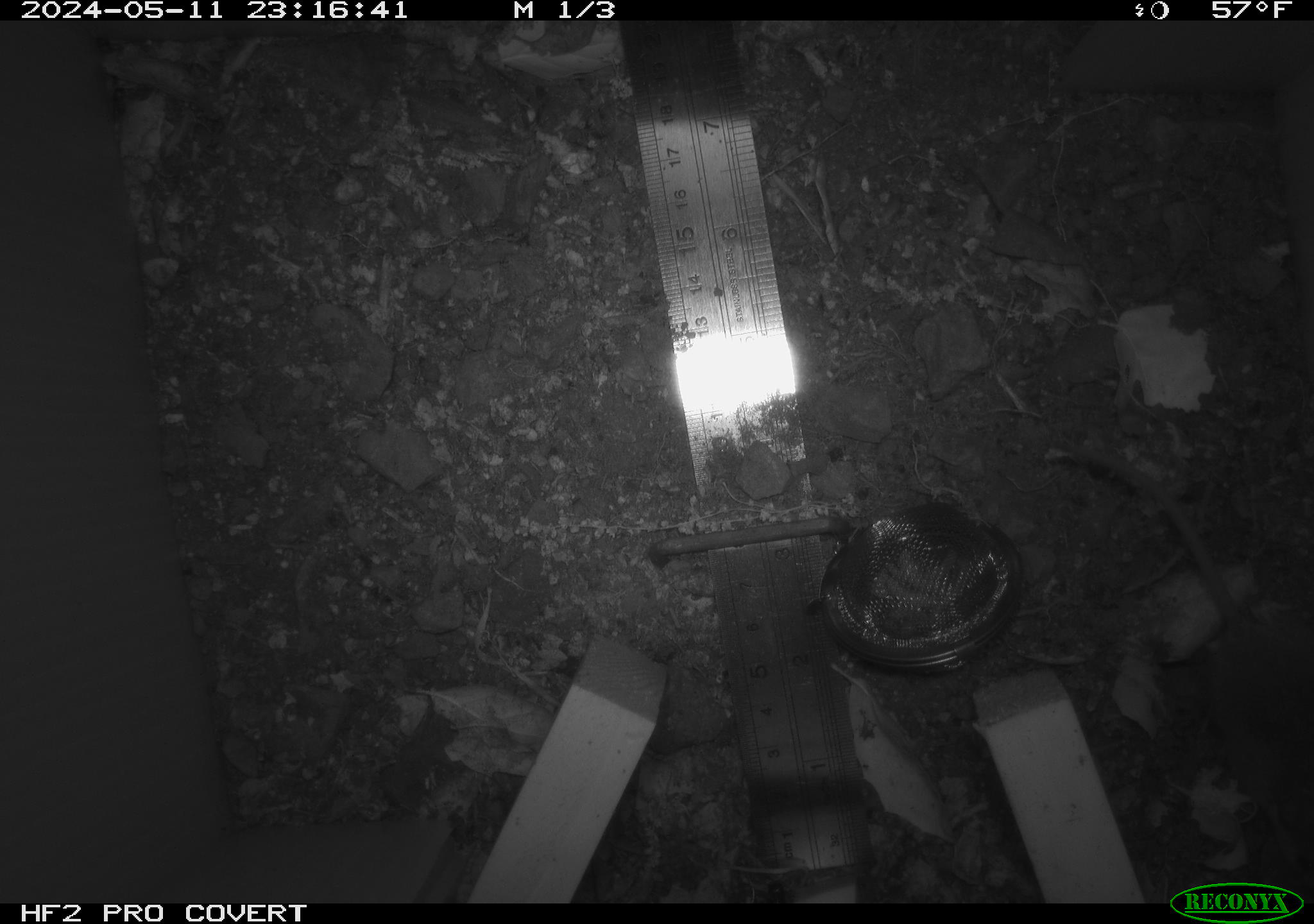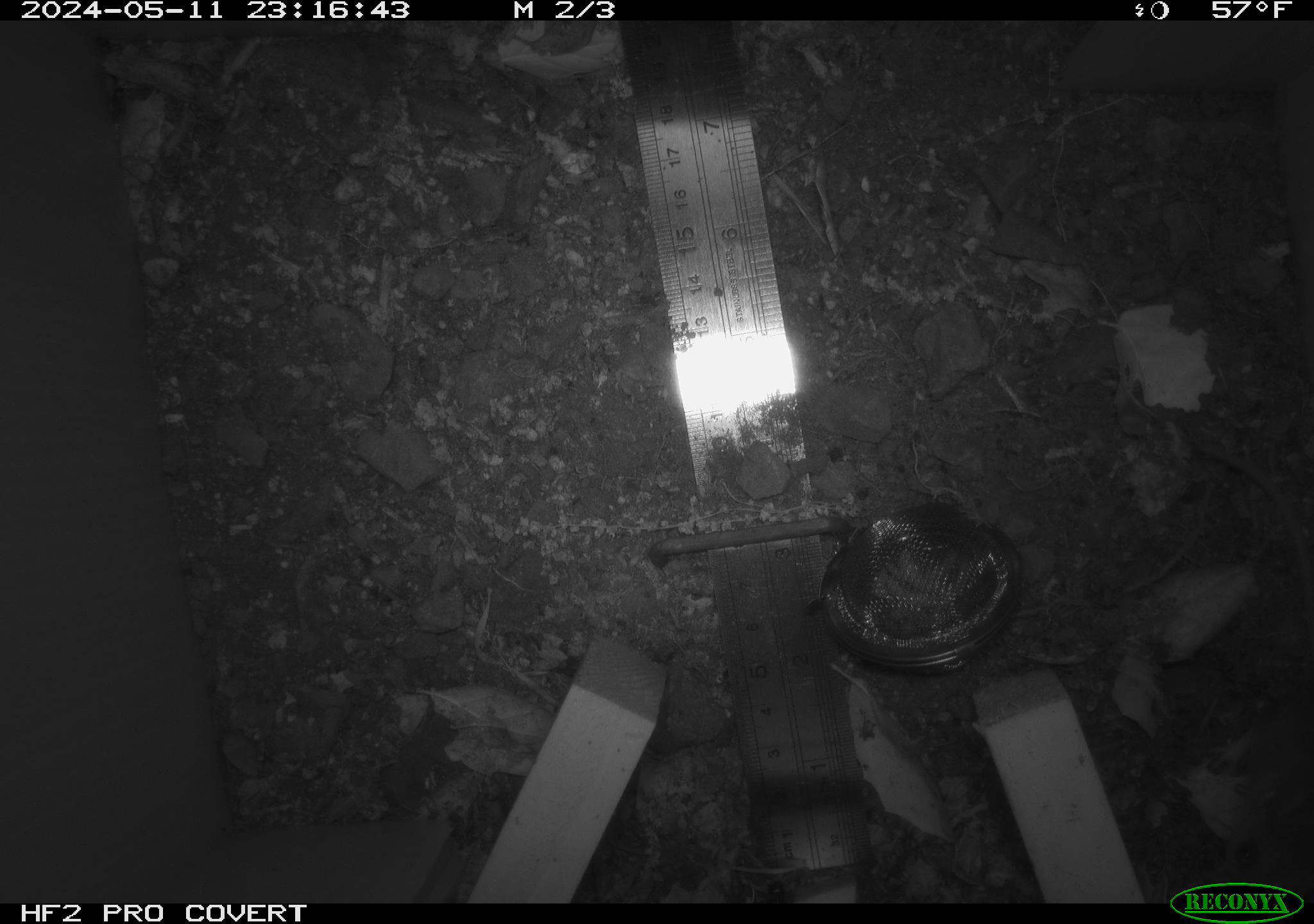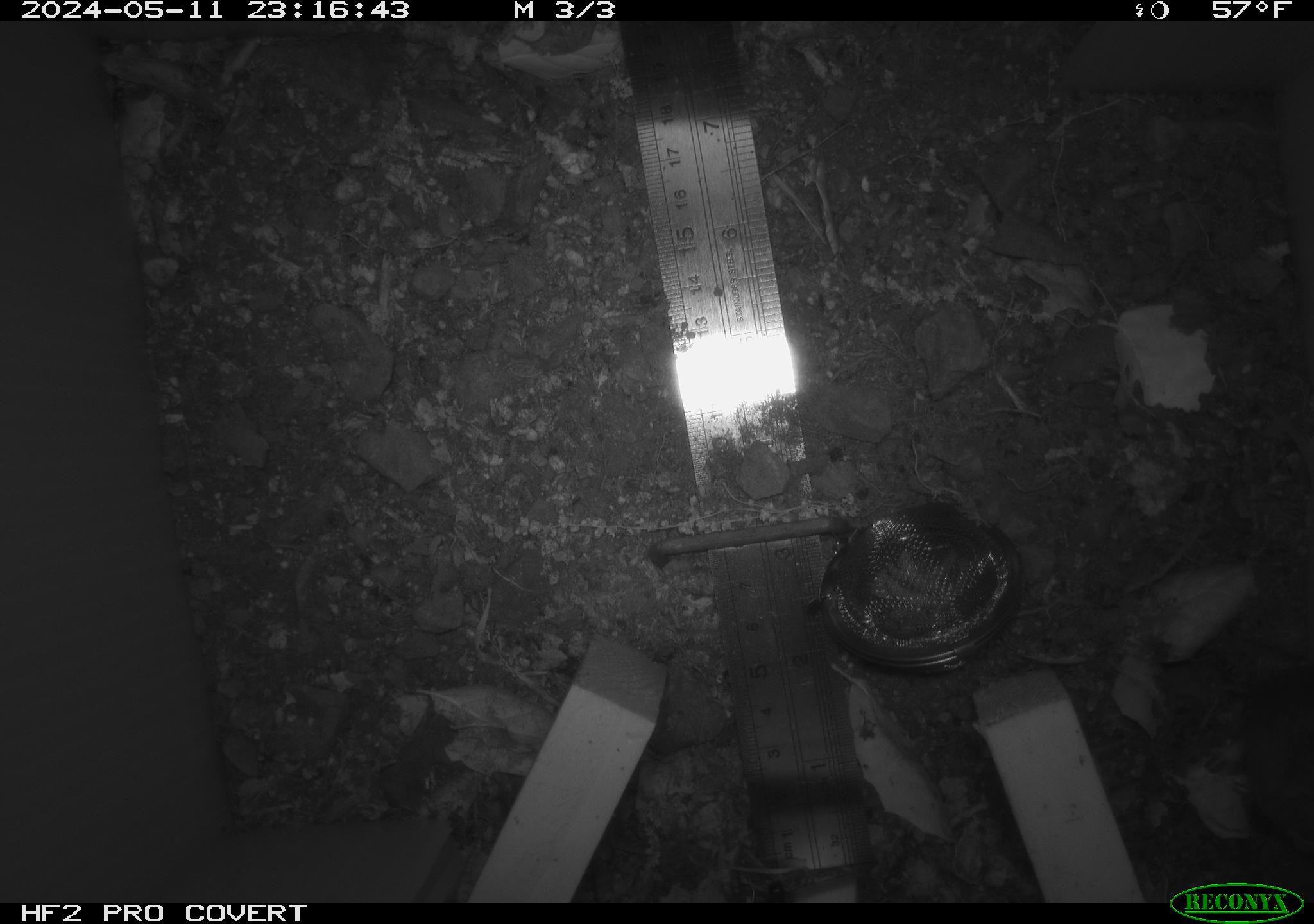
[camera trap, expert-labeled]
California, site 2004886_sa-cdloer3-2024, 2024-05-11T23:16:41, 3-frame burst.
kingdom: Animalia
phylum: Chordata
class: Mammalia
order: Rodentia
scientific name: Rodentia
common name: mouse species